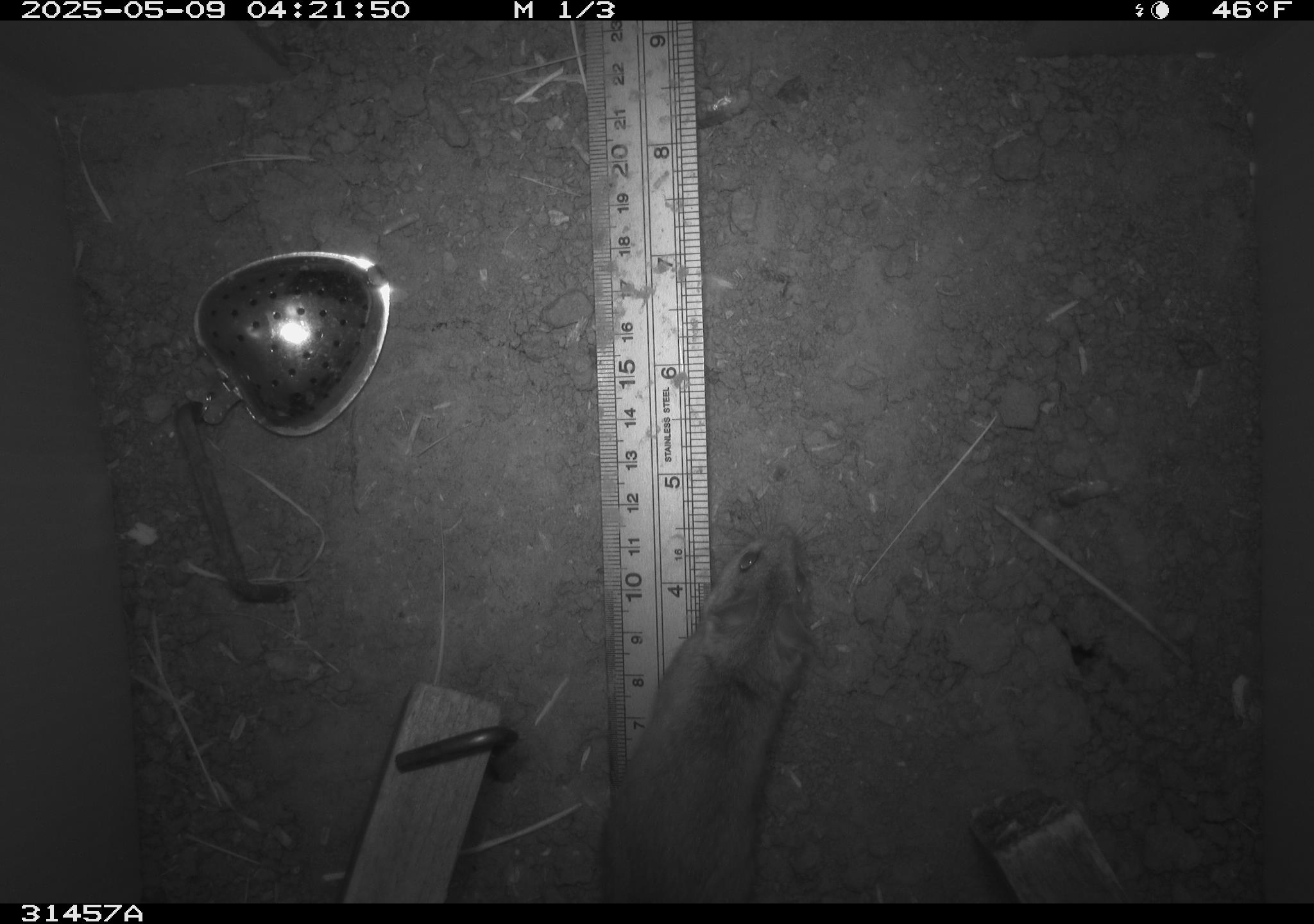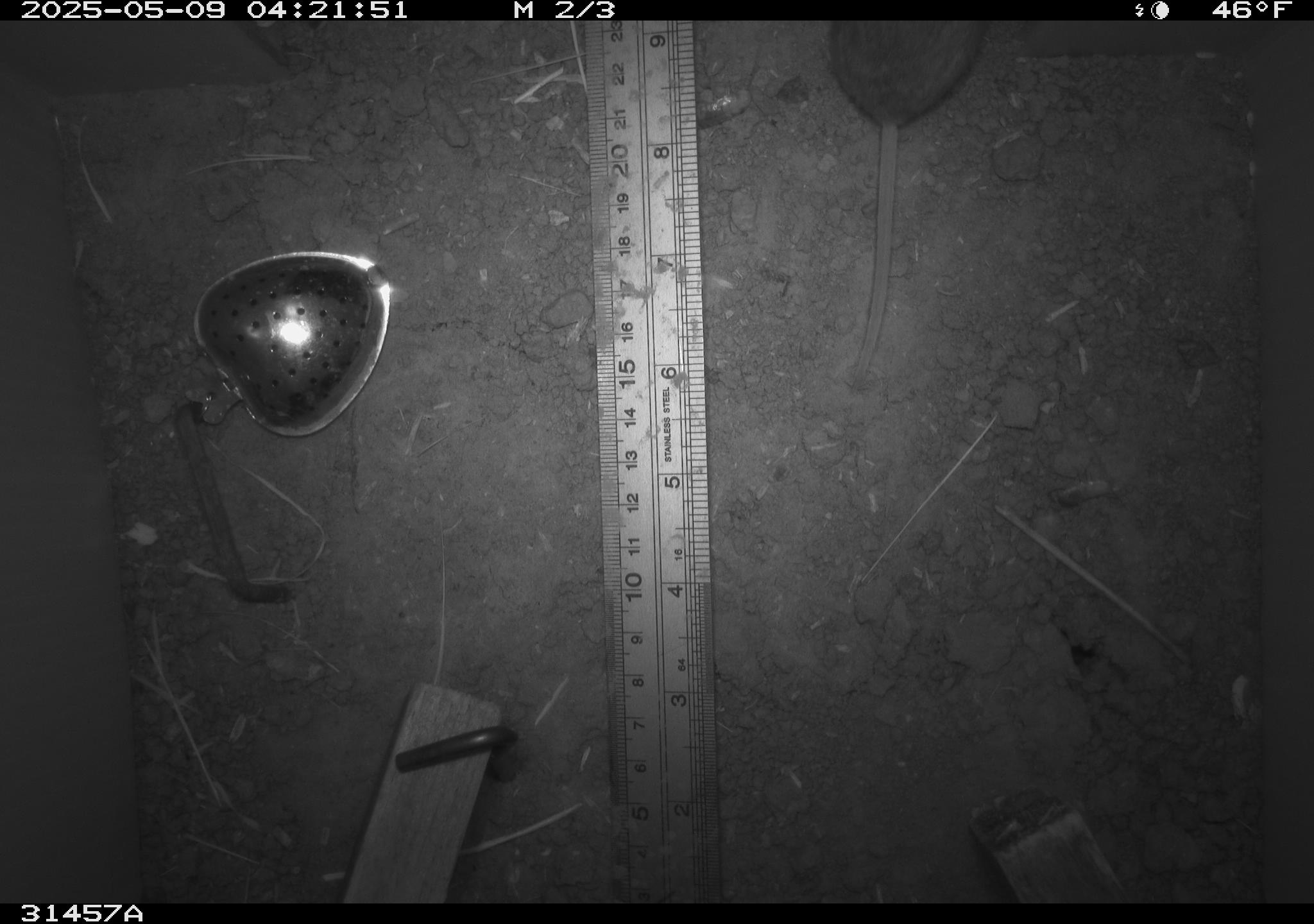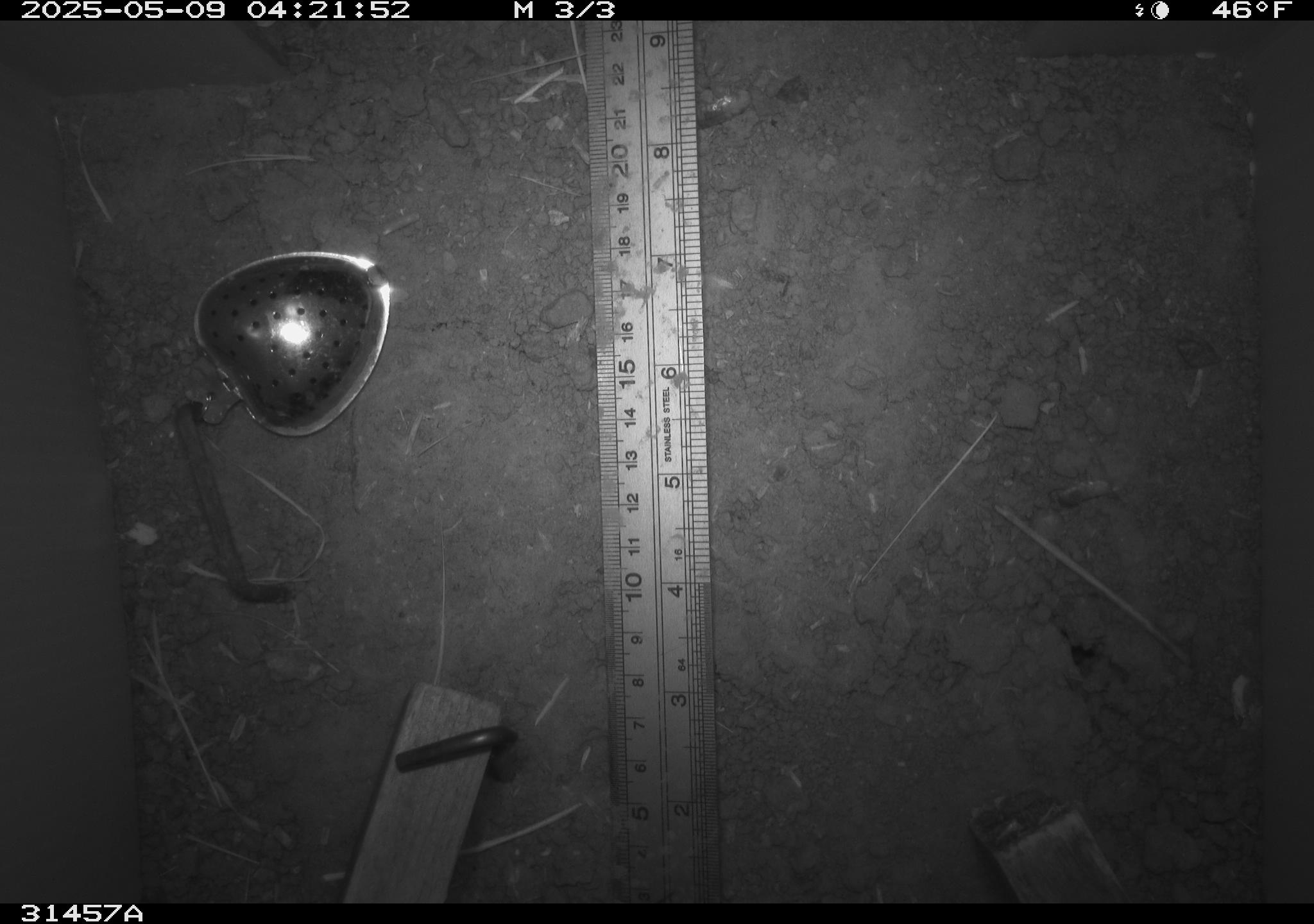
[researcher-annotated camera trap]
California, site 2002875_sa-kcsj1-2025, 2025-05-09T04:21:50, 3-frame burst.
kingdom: Animalia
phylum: Chordata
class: Mammalia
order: Rodentia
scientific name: Rodentia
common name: rodent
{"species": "rodent (Rodentia)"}